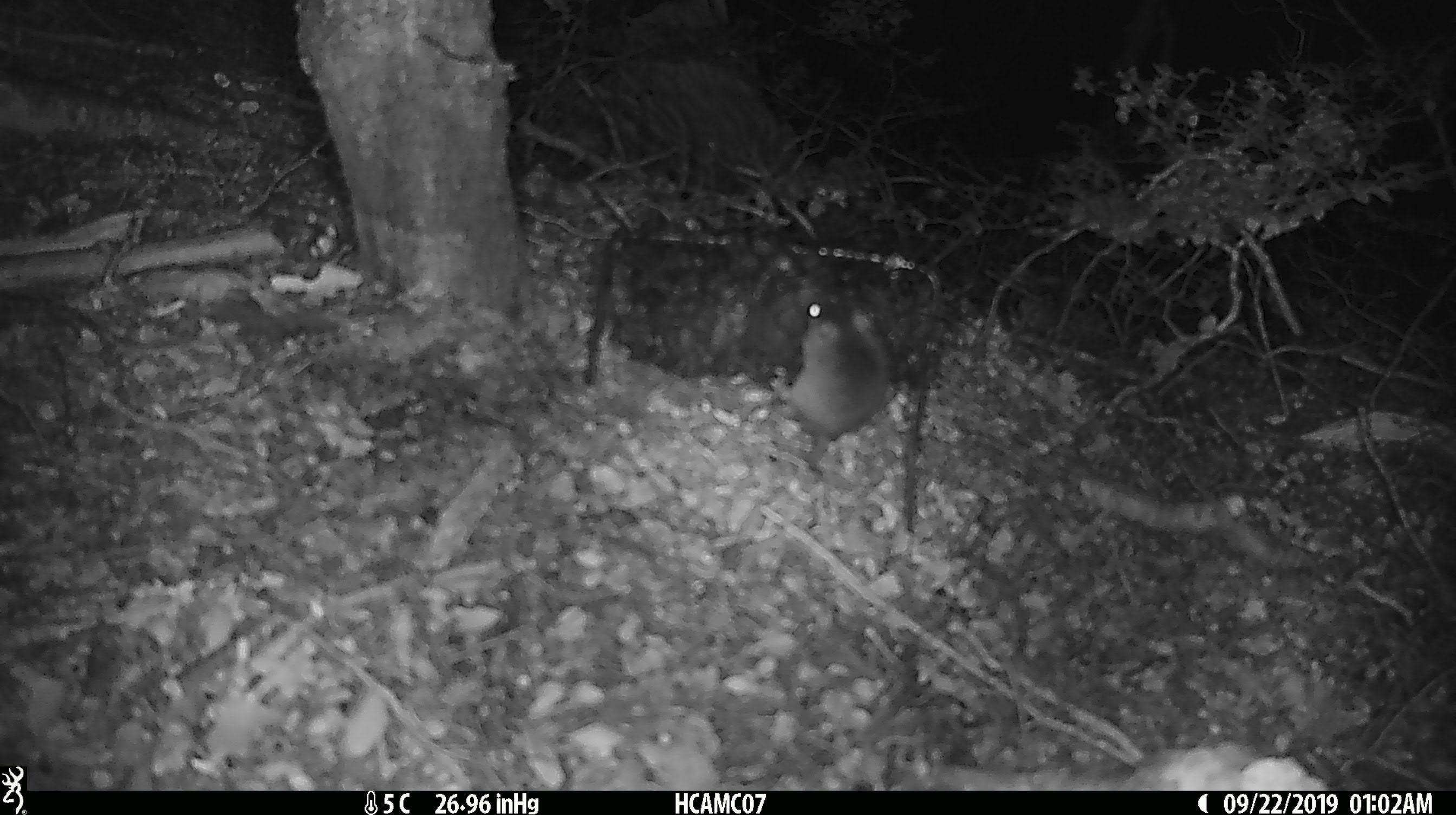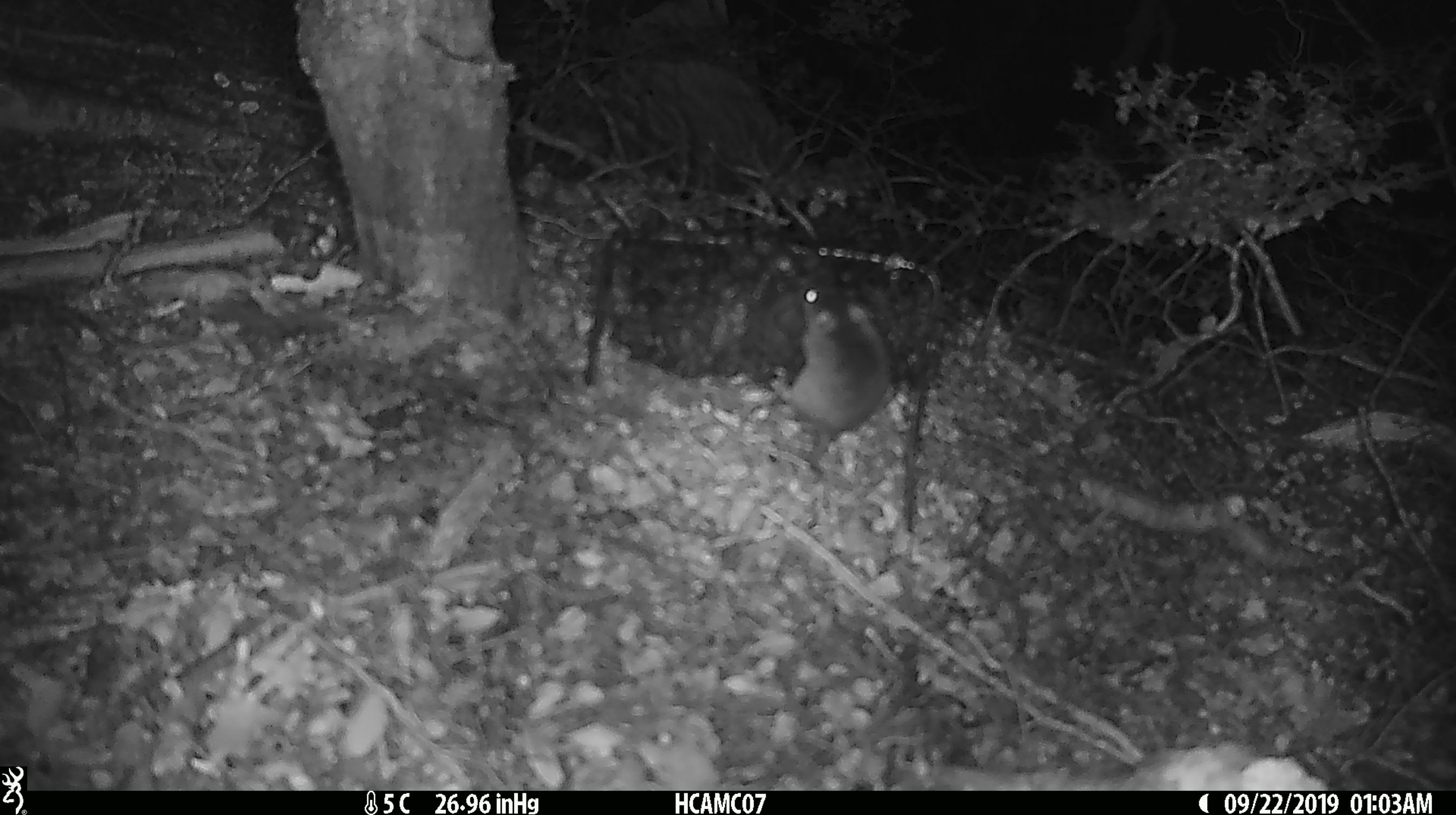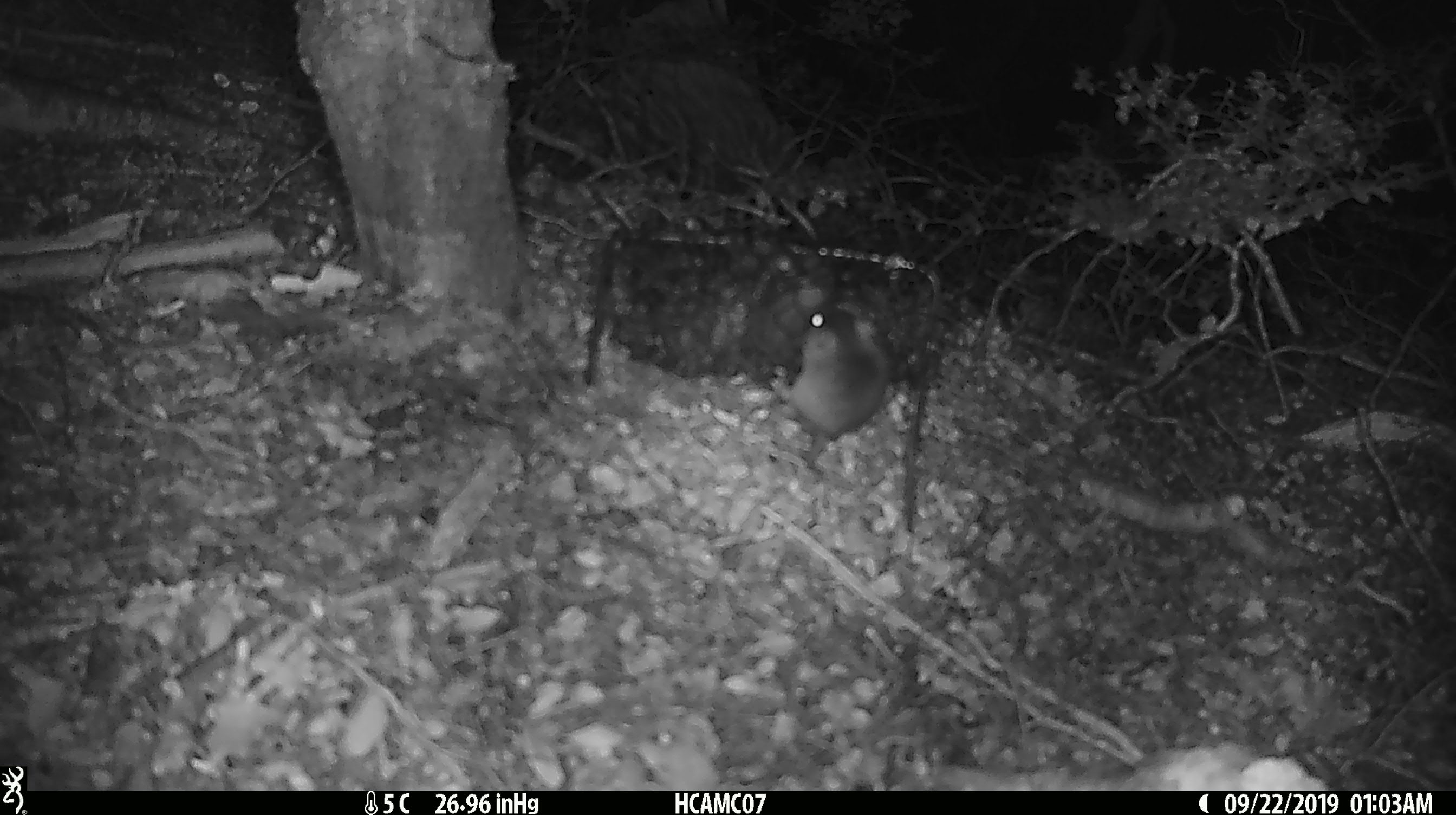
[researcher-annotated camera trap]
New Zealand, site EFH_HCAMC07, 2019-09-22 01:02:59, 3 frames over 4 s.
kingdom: Animalia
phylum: Chordata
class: Mammalia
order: Rodentia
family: Muridae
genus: Mus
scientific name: Mus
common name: mouse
Mouse (Mus).